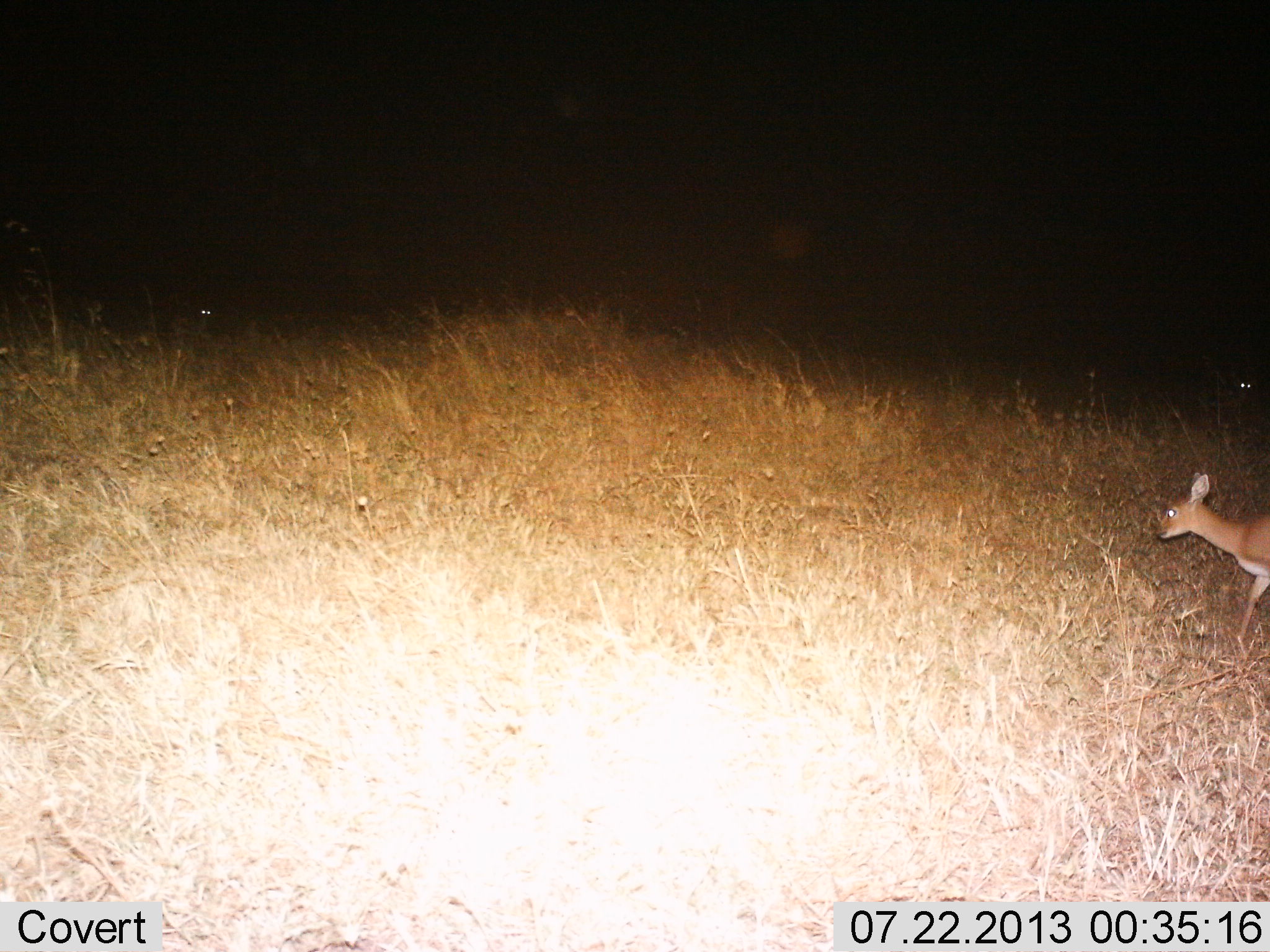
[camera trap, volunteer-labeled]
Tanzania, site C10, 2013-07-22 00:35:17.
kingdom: Animalia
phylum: Chordata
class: Mammalia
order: Artiodactyla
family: Bovidae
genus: Madoqua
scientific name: Madoqua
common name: dikdik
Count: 1.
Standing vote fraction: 11%.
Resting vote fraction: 0%.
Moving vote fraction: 94%.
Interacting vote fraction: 0%.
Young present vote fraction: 0%.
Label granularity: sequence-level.